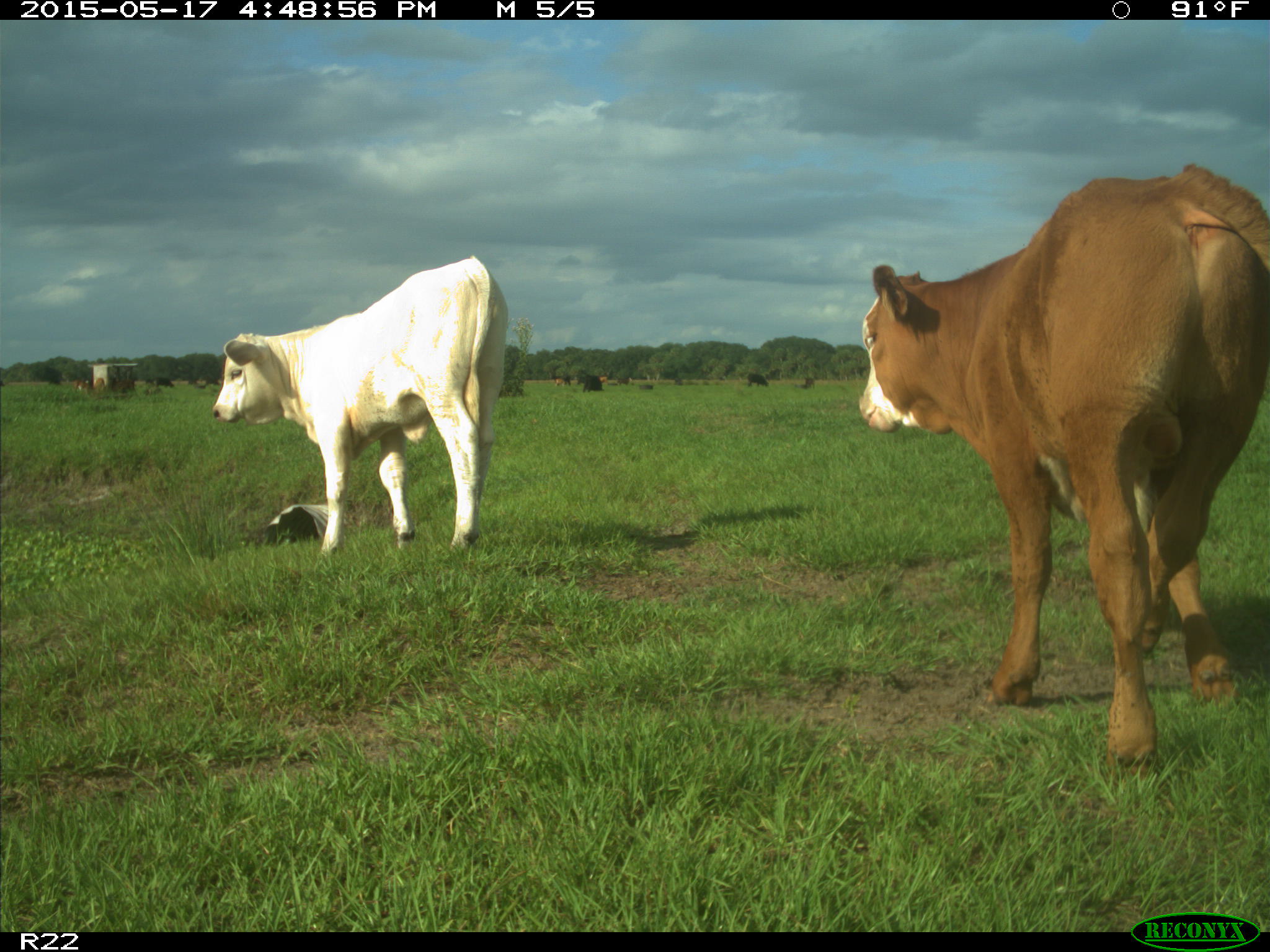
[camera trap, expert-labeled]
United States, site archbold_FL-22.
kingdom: Animalia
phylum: Chordata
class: Mammalia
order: Artiodactyla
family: Bovidae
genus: Bos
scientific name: Bos taurus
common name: domestic cow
Bos taurus (domestic cow).